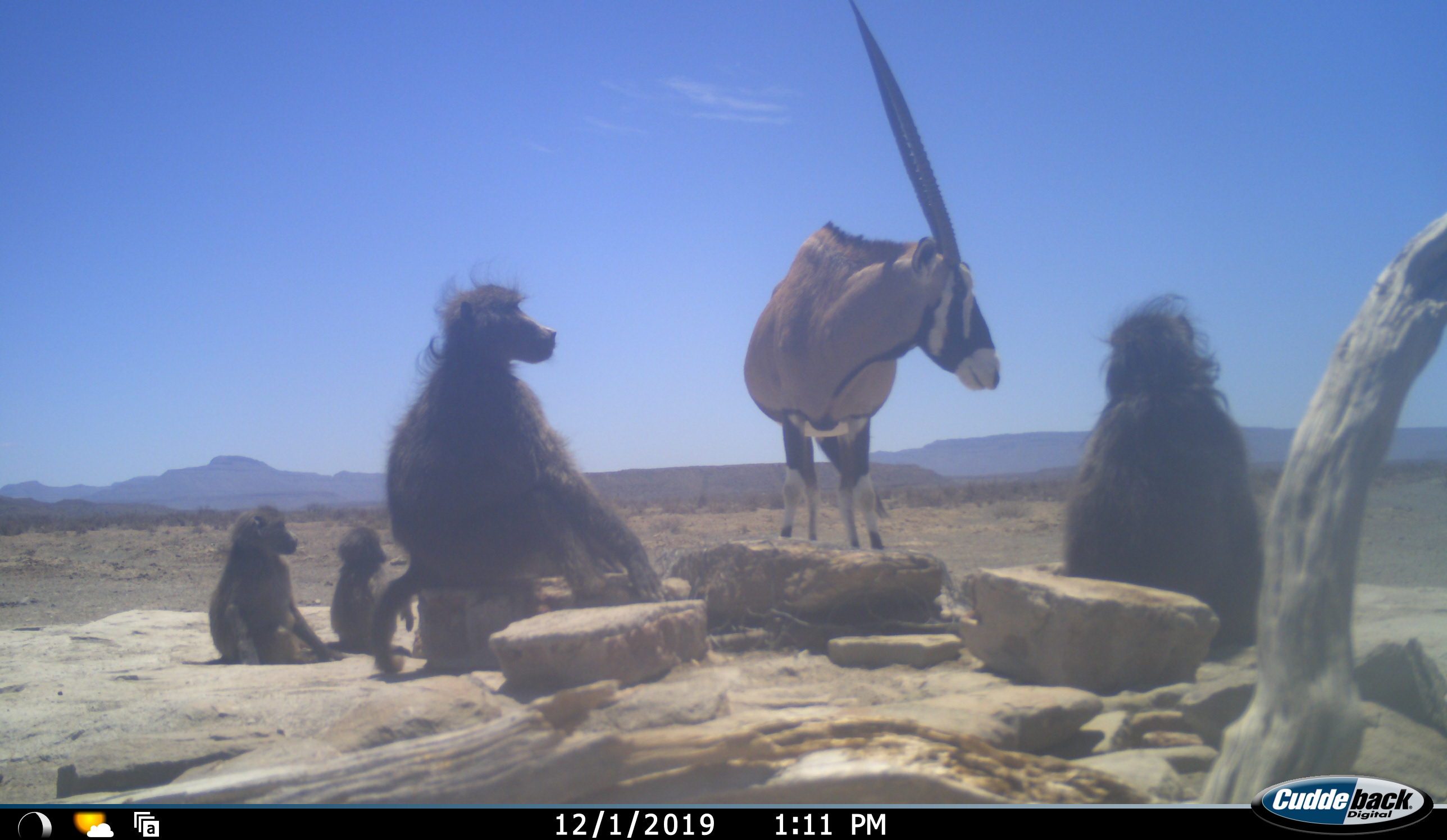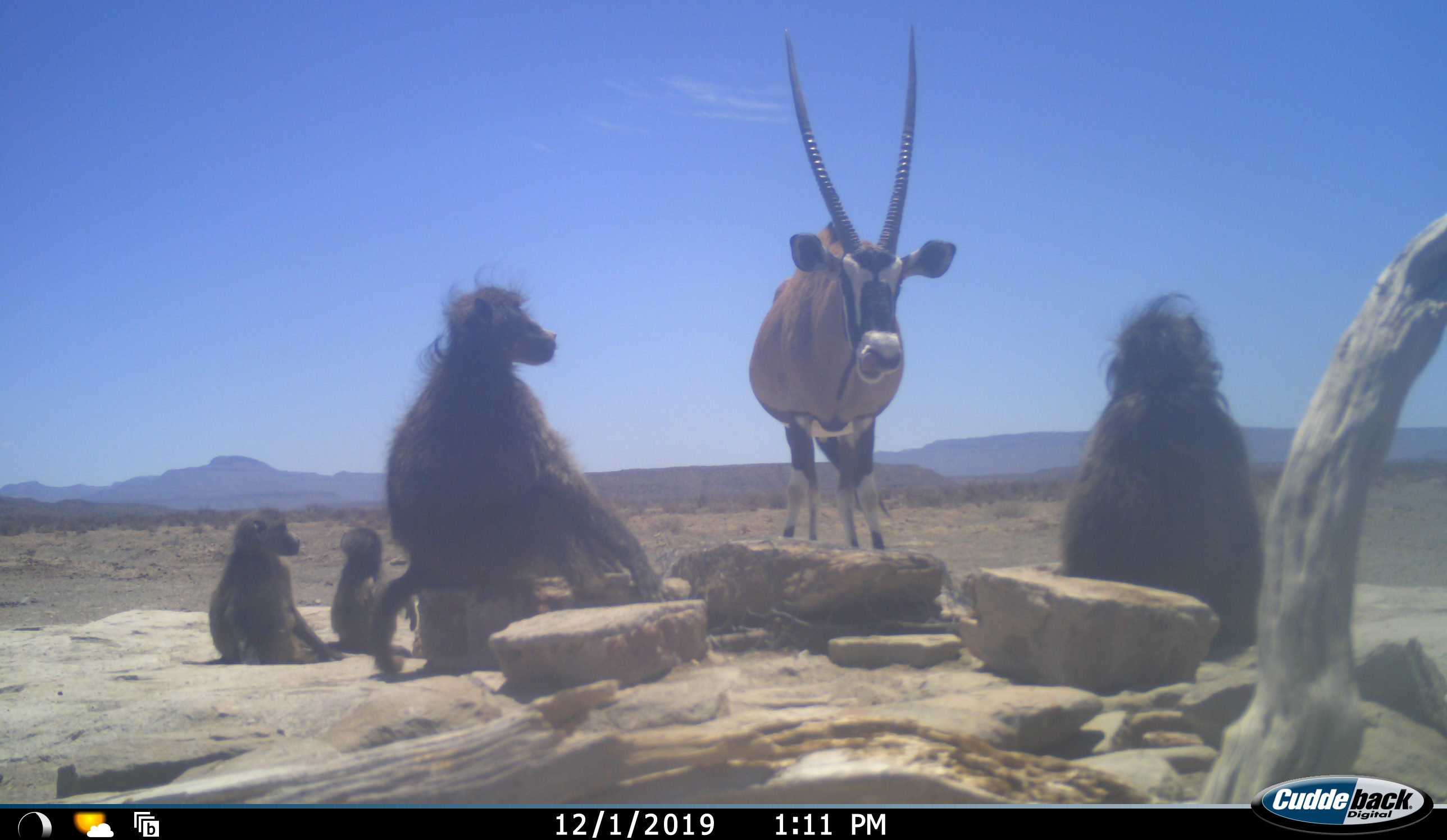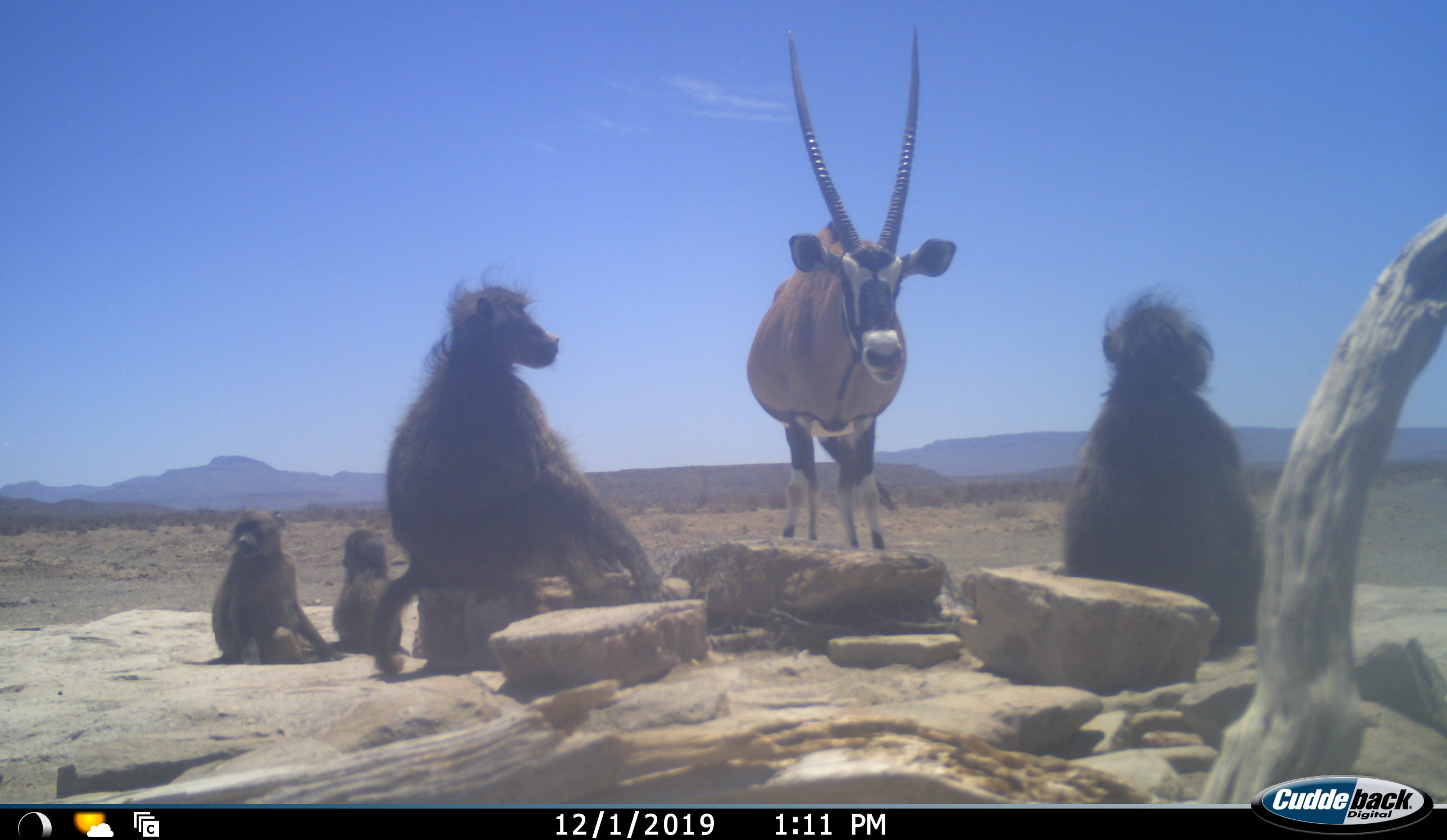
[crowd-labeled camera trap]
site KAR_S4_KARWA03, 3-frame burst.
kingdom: Animalia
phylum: Chordata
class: Mammalia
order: Primates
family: Cercopithecidae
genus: Papio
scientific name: Papio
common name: baboon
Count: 4.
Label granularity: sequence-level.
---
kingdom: Animalia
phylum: Chordata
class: Mammalia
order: Artiodactyla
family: Bovidae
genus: Oryx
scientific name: Oryx gazella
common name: gemsbok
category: oryx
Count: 1.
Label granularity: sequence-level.